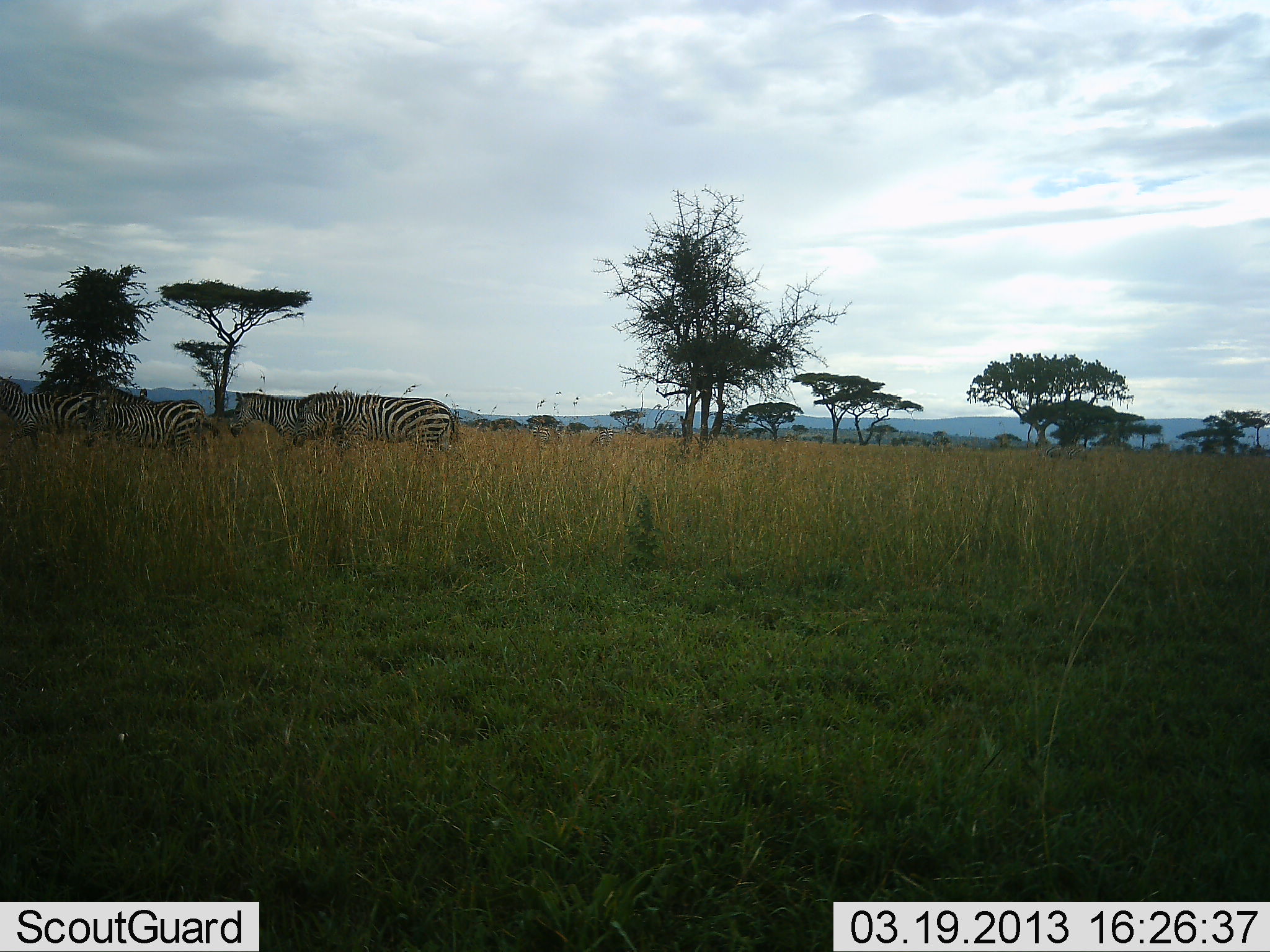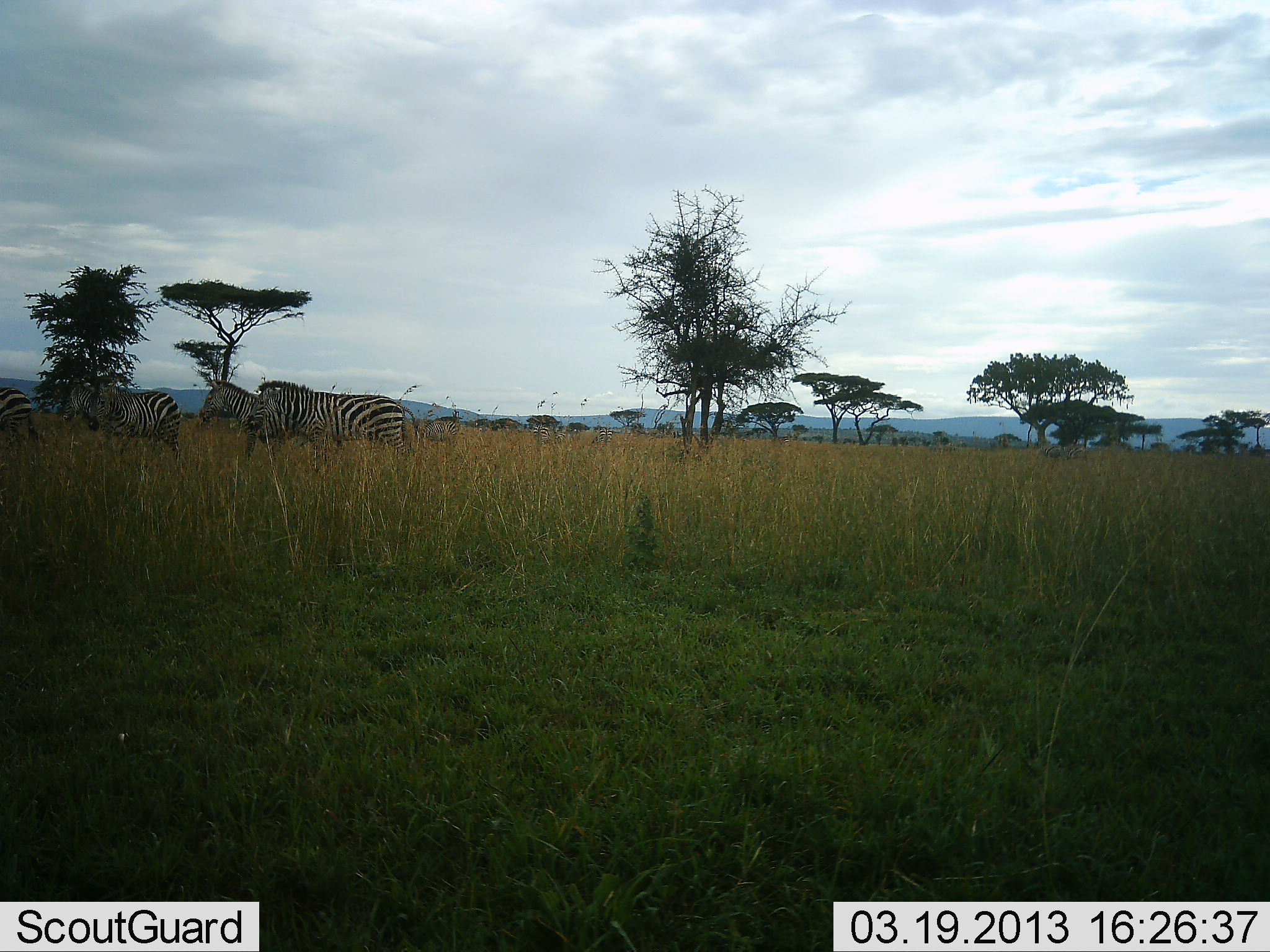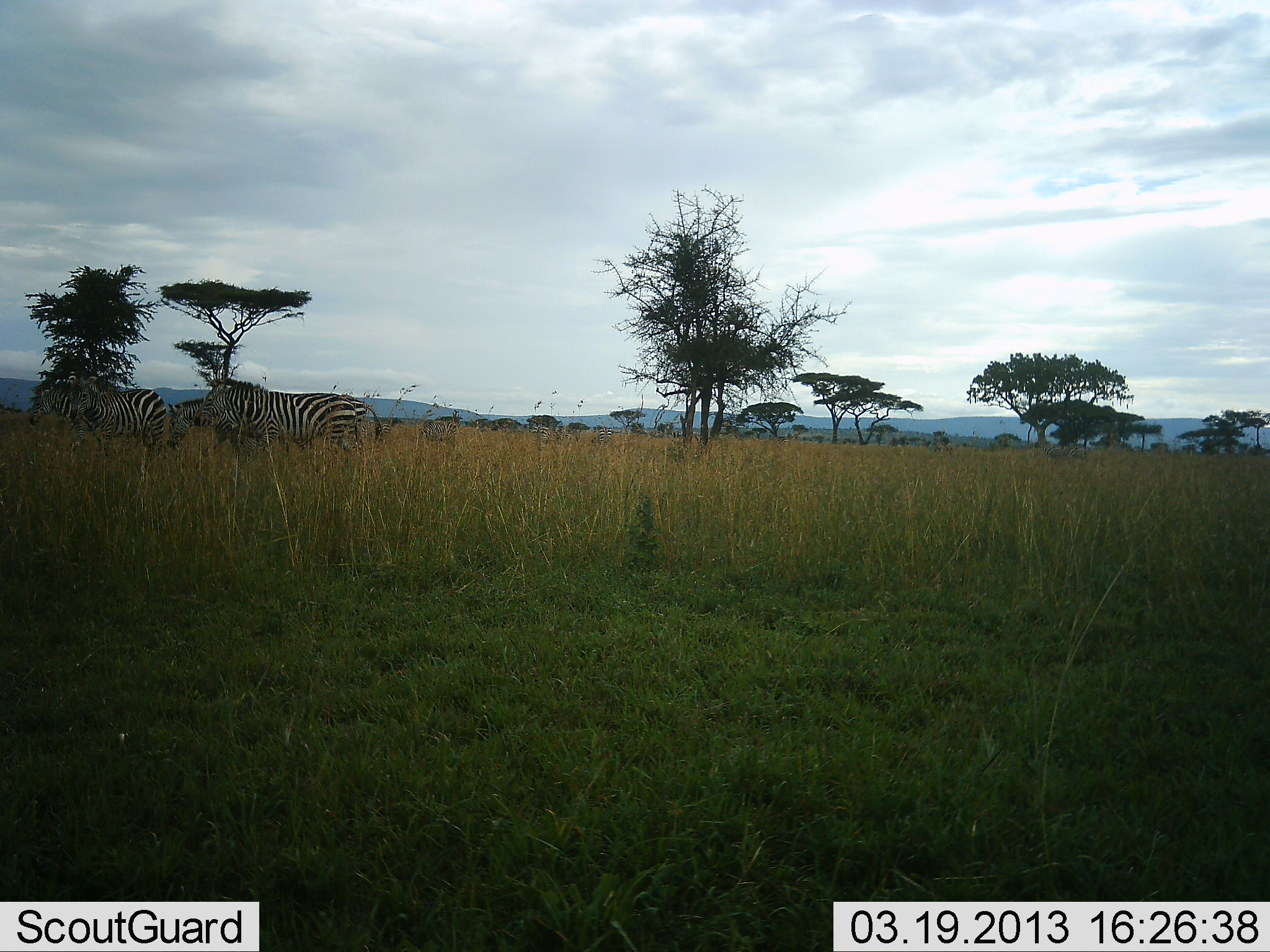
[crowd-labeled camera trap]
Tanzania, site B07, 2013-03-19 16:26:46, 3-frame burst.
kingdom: Animalia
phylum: Chordata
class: Mammalia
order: Perissodactyla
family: Equidae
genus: Equus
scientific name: Equus quagga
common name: plains zebra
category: zebra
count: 4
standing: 8%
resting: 6%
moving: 97%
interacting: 0%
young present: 0%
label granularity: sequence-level